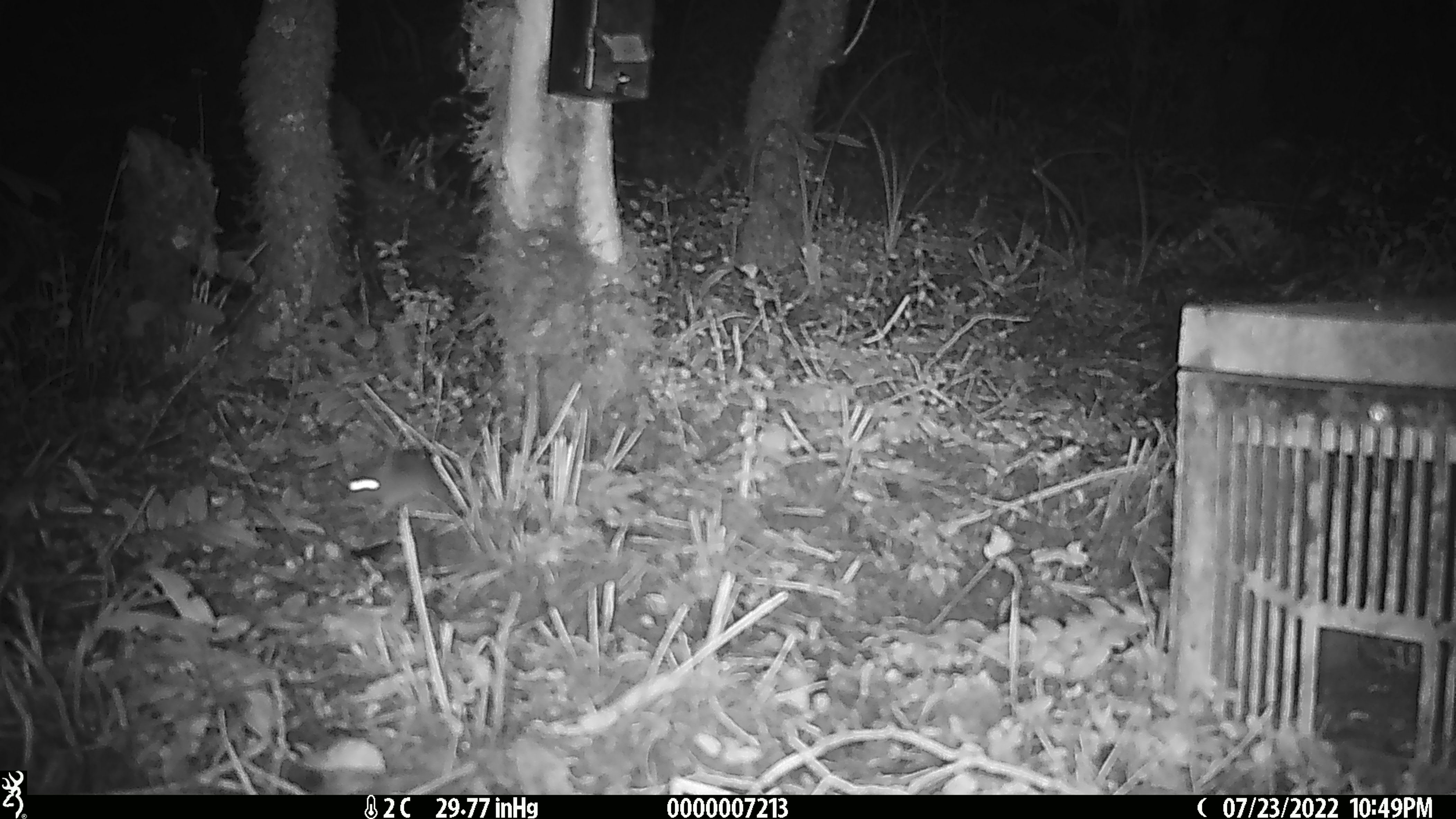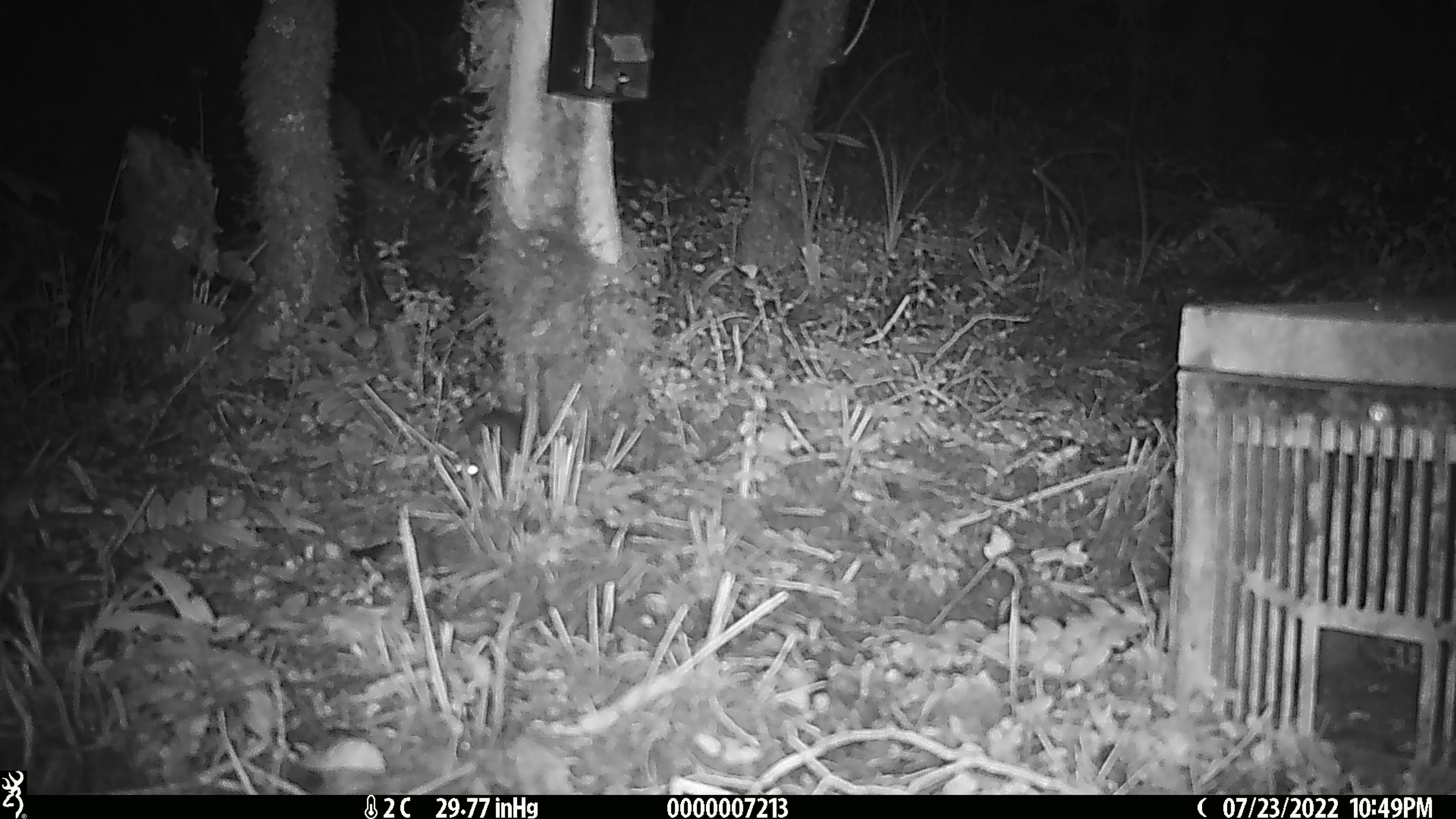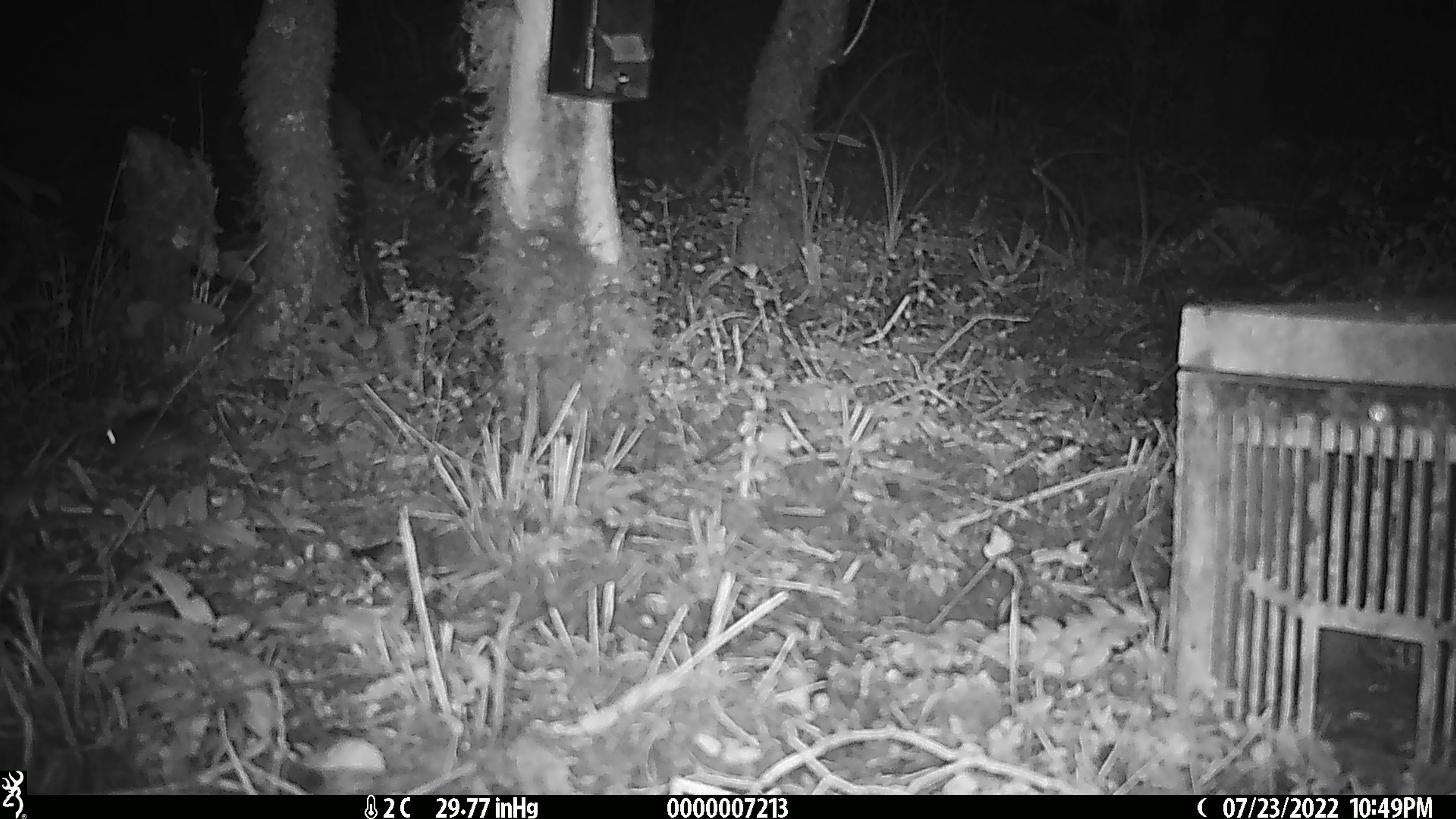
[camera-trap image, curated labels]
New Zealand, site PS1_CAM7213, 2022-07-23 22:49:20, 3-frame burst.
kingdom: Animalia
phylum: Chordata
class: Mammalia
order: Rodentia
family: Muridae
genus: Mus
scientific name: Mus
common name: mouse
Mouse (Mus).